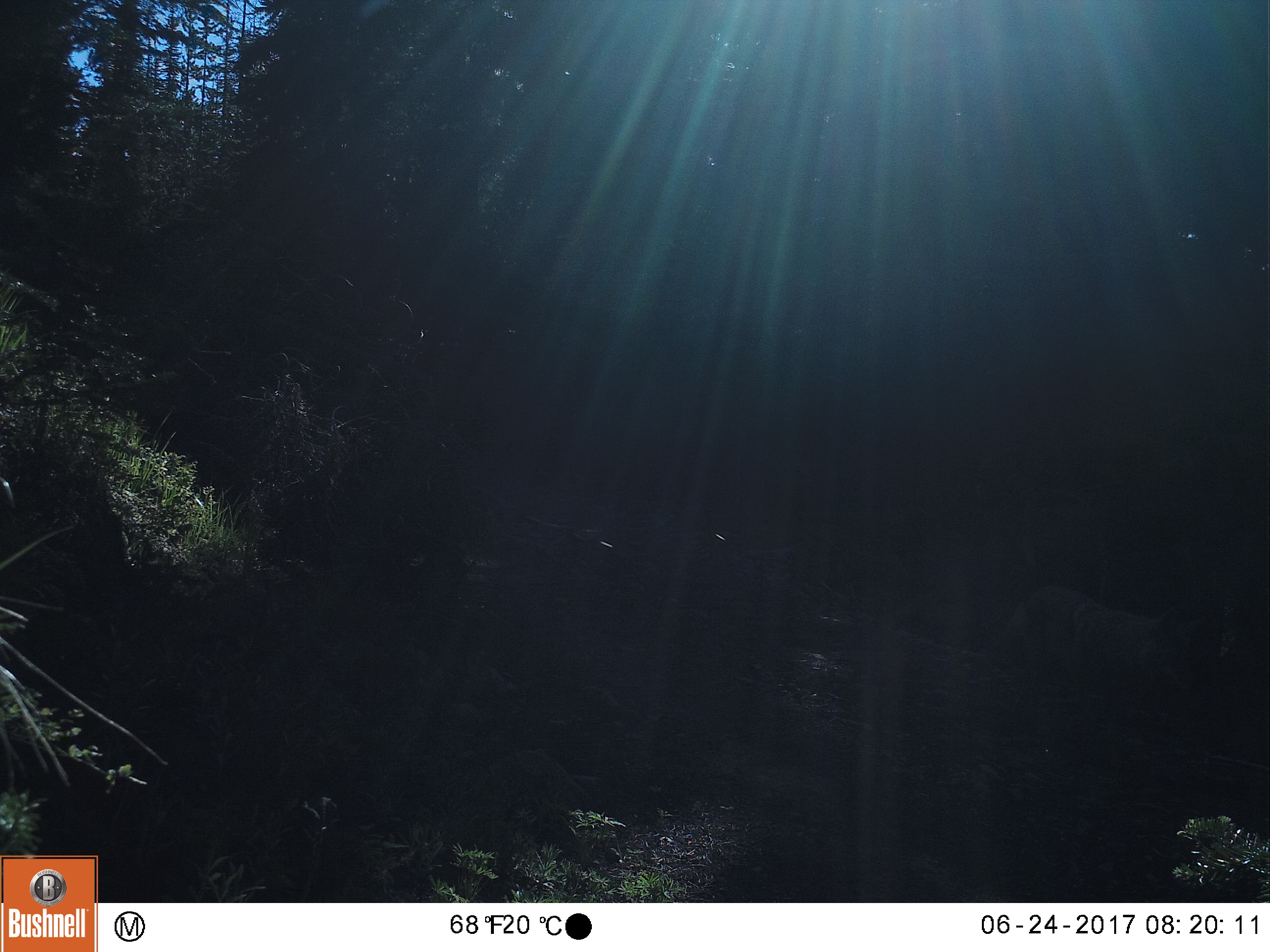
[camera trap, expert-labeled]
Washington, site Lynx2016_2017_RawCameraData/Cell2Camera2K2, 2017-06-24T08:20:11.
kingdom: Animalia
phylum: Chordata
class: Mammalia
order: Carnivora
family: Canidae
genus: Canis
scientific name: Canis latrans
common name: coyote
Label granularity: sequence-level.